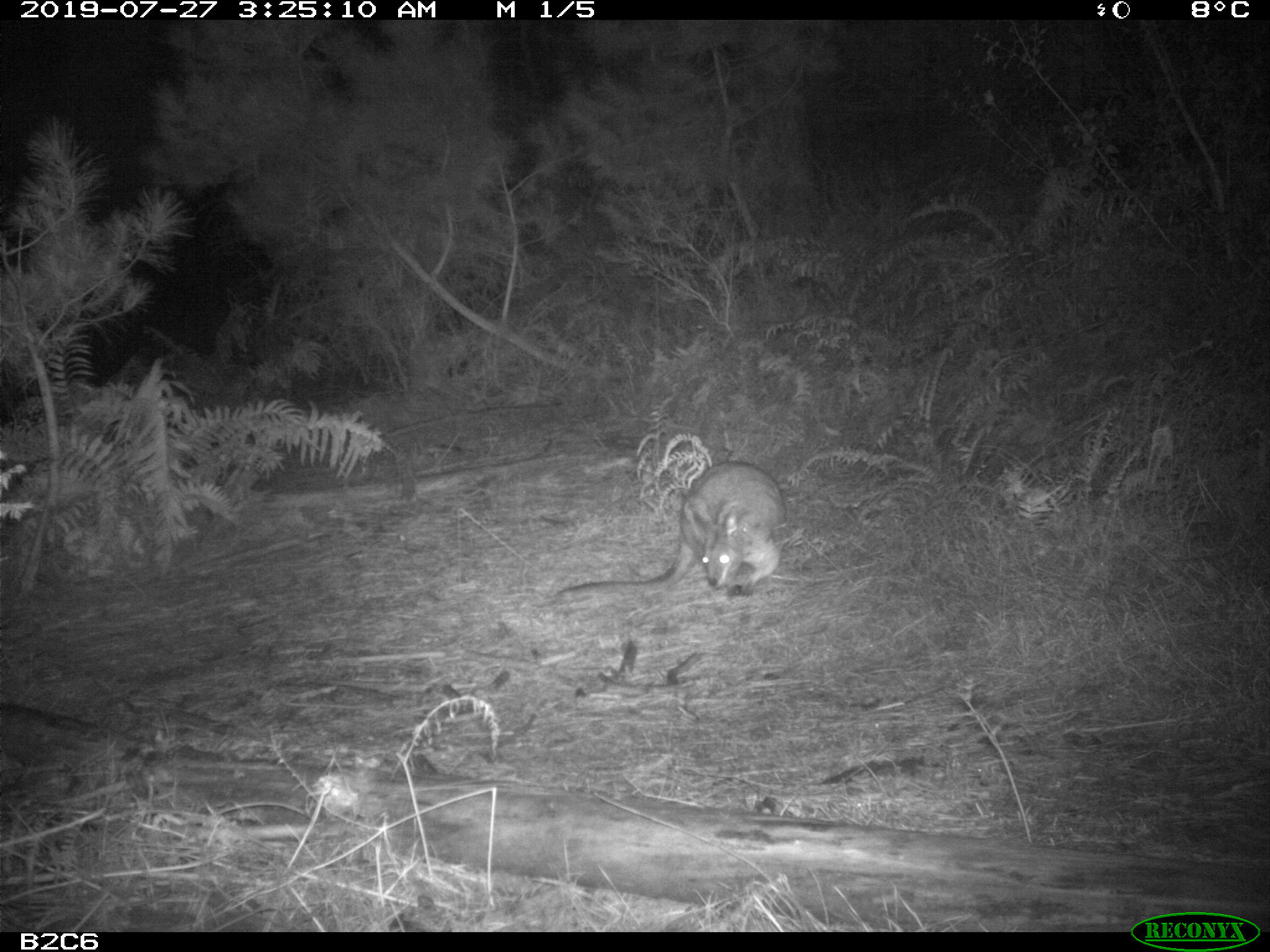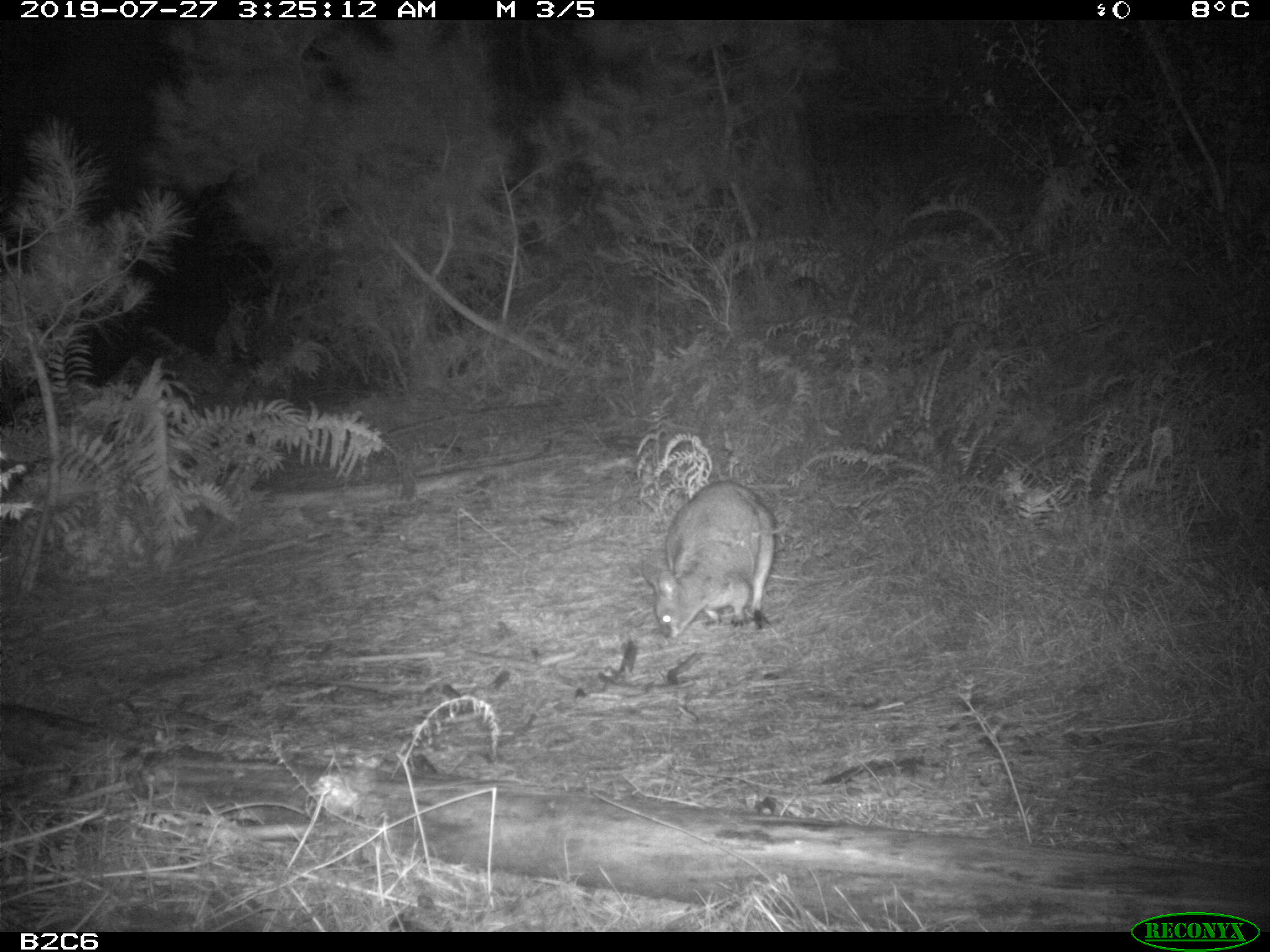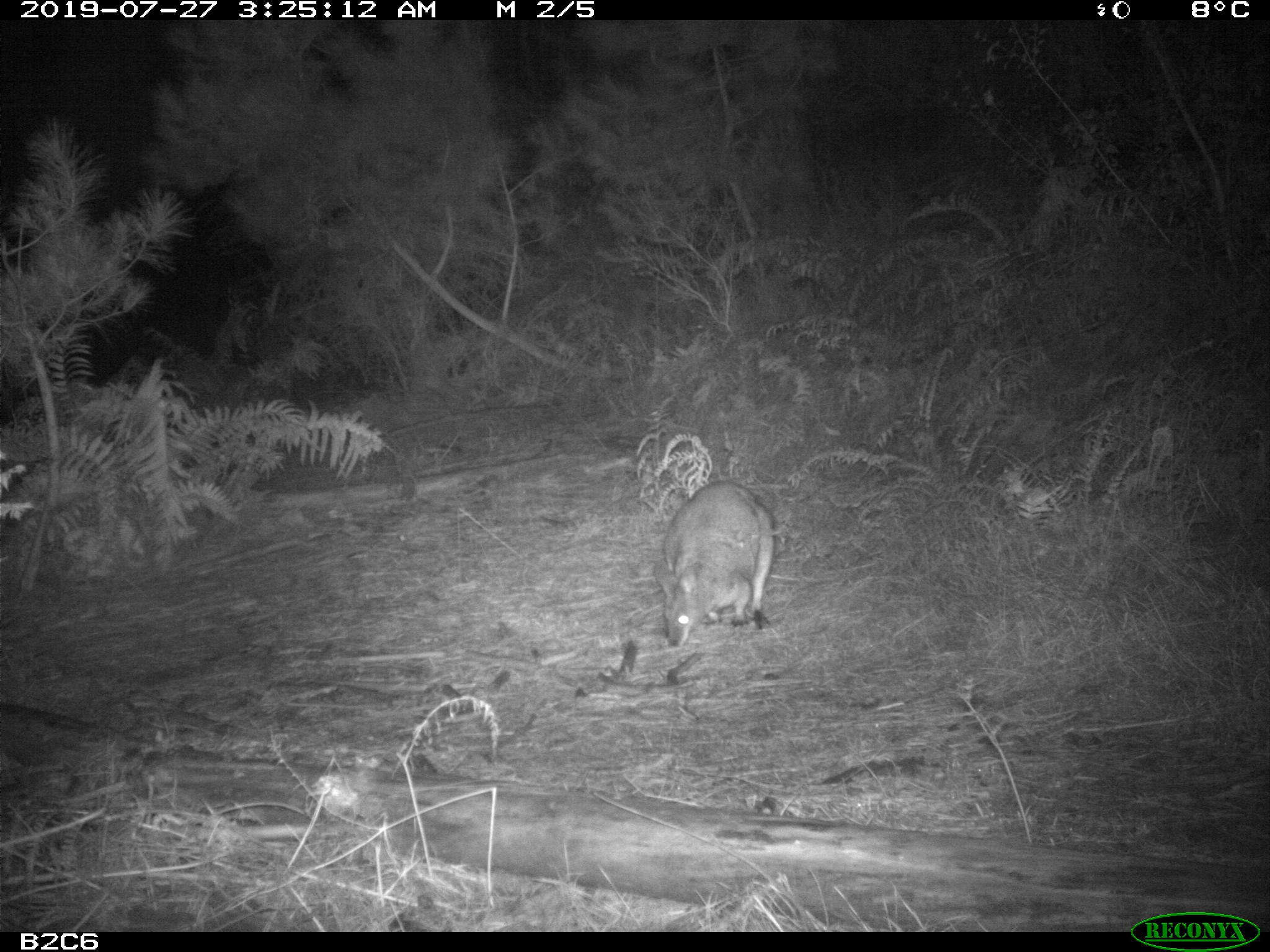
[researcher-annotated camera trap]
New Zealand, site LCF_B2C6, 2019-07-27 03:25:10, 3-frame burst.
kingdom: Animalia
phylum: Chordata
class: Mammalia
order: Diprotodontia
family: Macropodidae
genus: Notamacropus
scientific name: Notamacropus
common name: wallaby